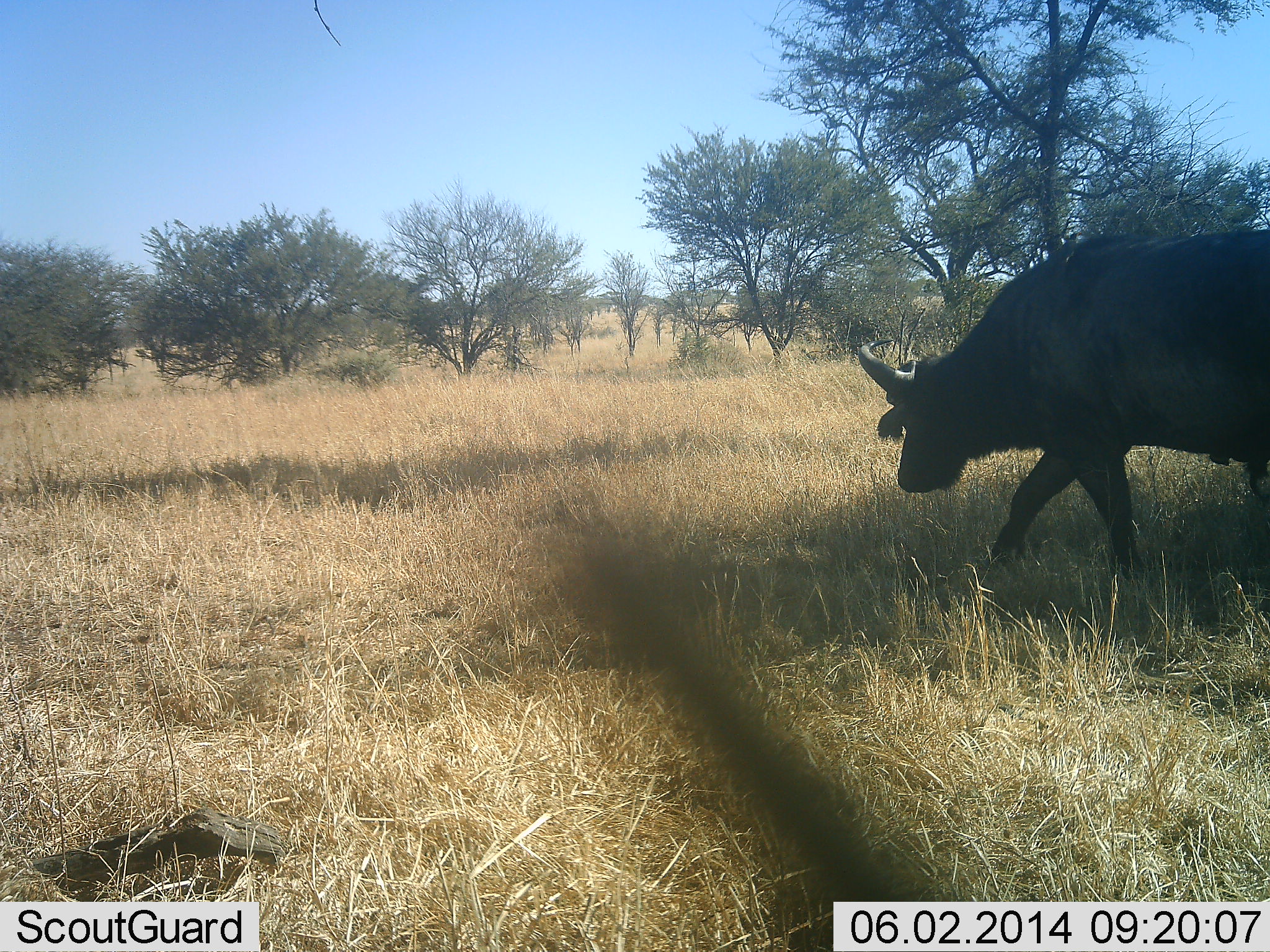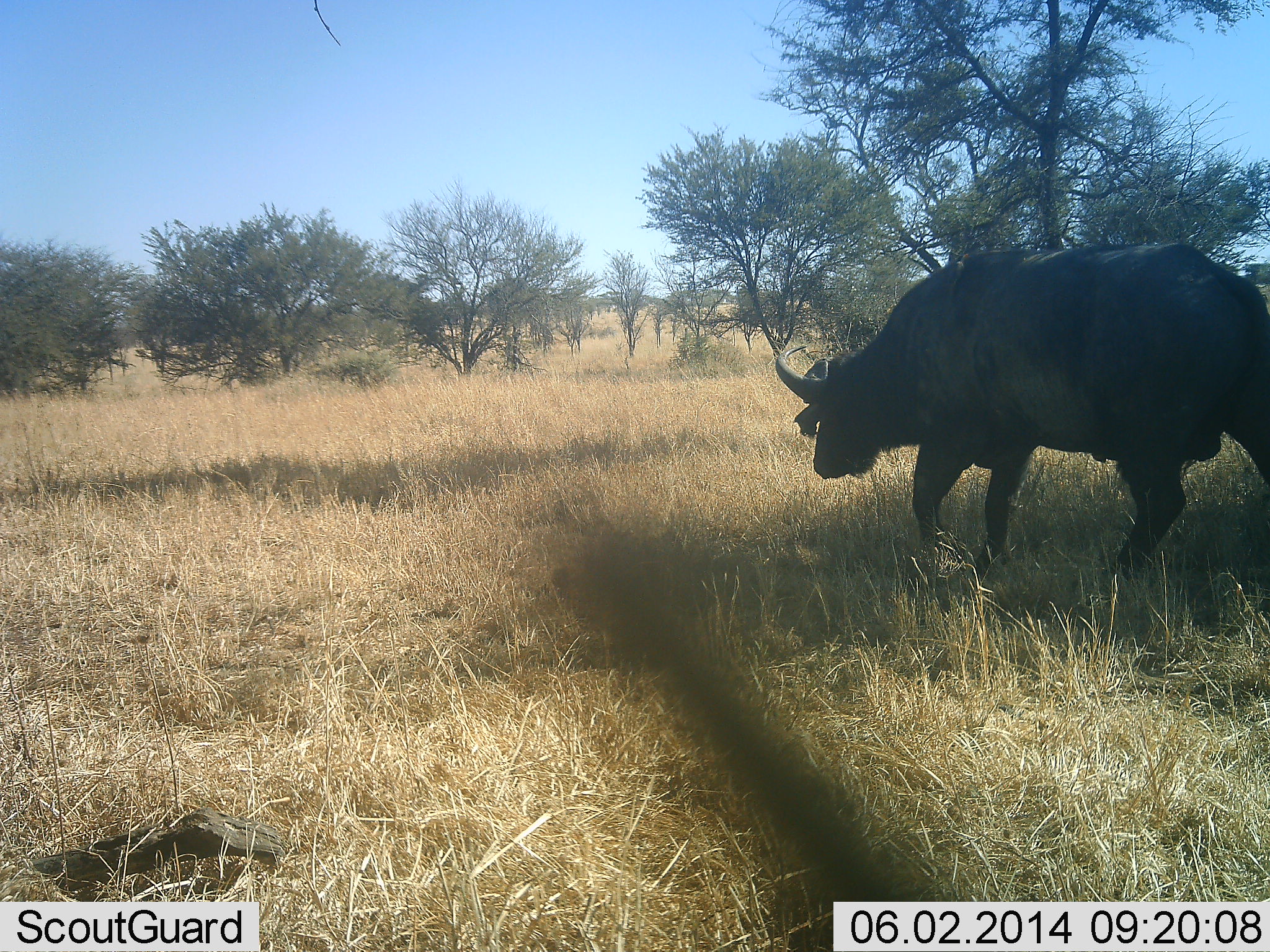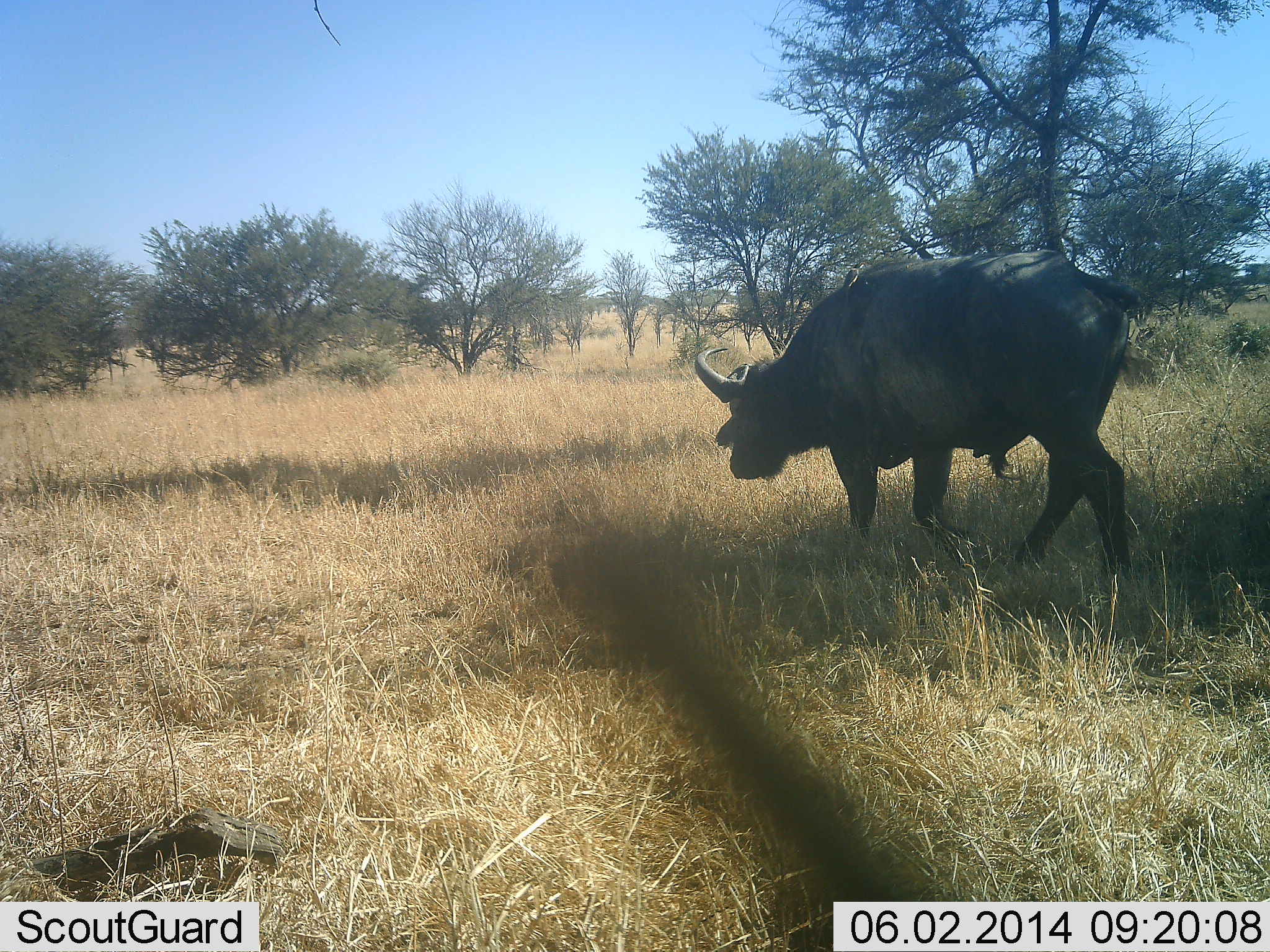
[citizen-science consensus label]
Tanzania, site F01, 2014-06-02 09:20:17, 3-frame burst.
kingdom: Animalia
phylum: Chordata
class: Mammalia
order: Artiodactyla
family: Bovidae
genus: Syncerus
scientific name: Syncerus caffer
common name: cape buffalo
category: buffalo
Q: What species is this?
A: Buffalo (cape buffalo) (Syncerus caffer).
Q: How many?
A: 1.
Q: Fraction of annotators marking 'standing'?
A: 10%.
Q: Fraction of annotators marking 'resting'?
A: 0%.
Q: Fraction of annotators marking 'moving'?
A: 90%.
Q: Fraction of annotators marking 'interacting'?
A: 0%.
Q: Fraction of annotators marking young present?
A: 0%.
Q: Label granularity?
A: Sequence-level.